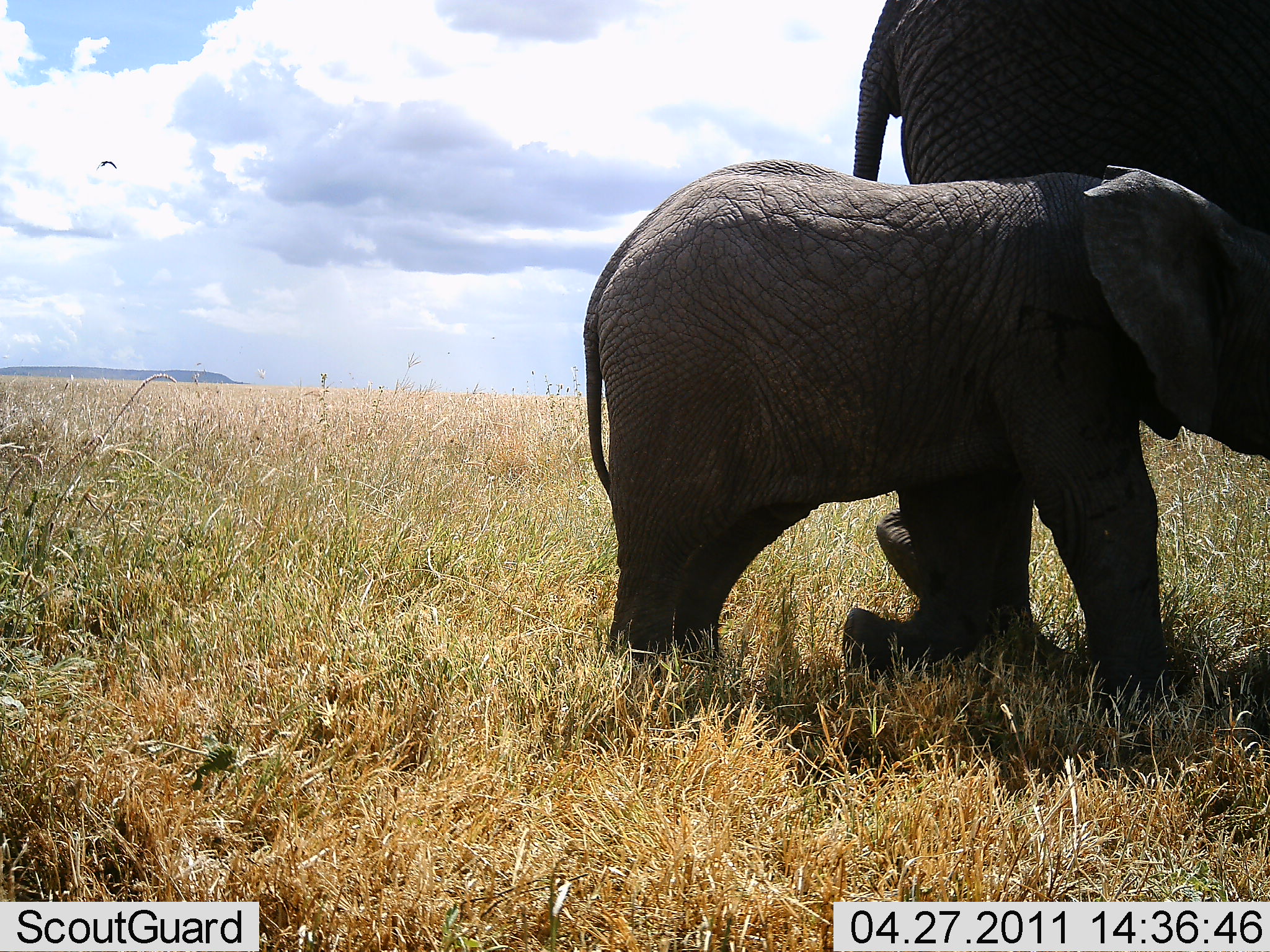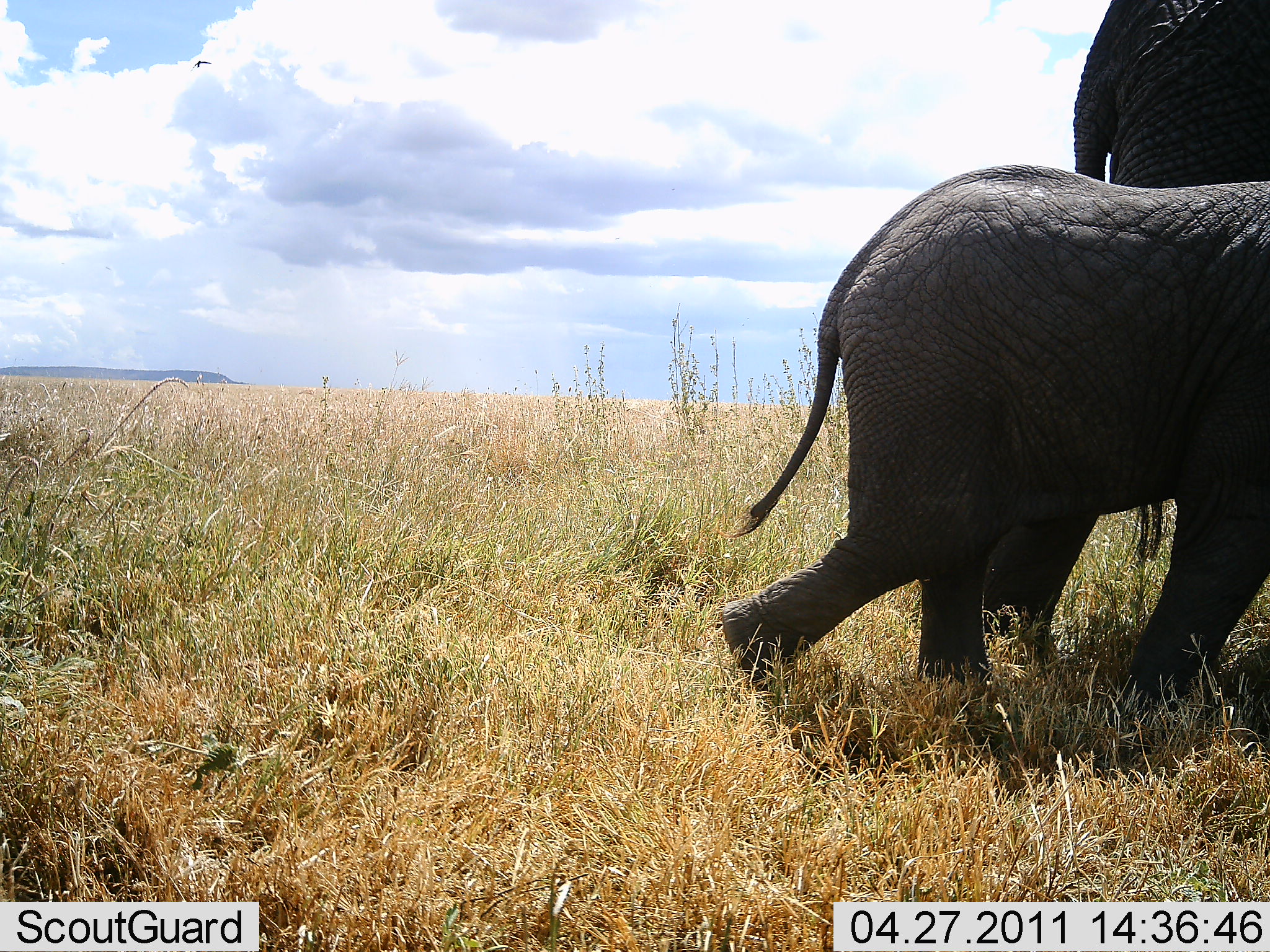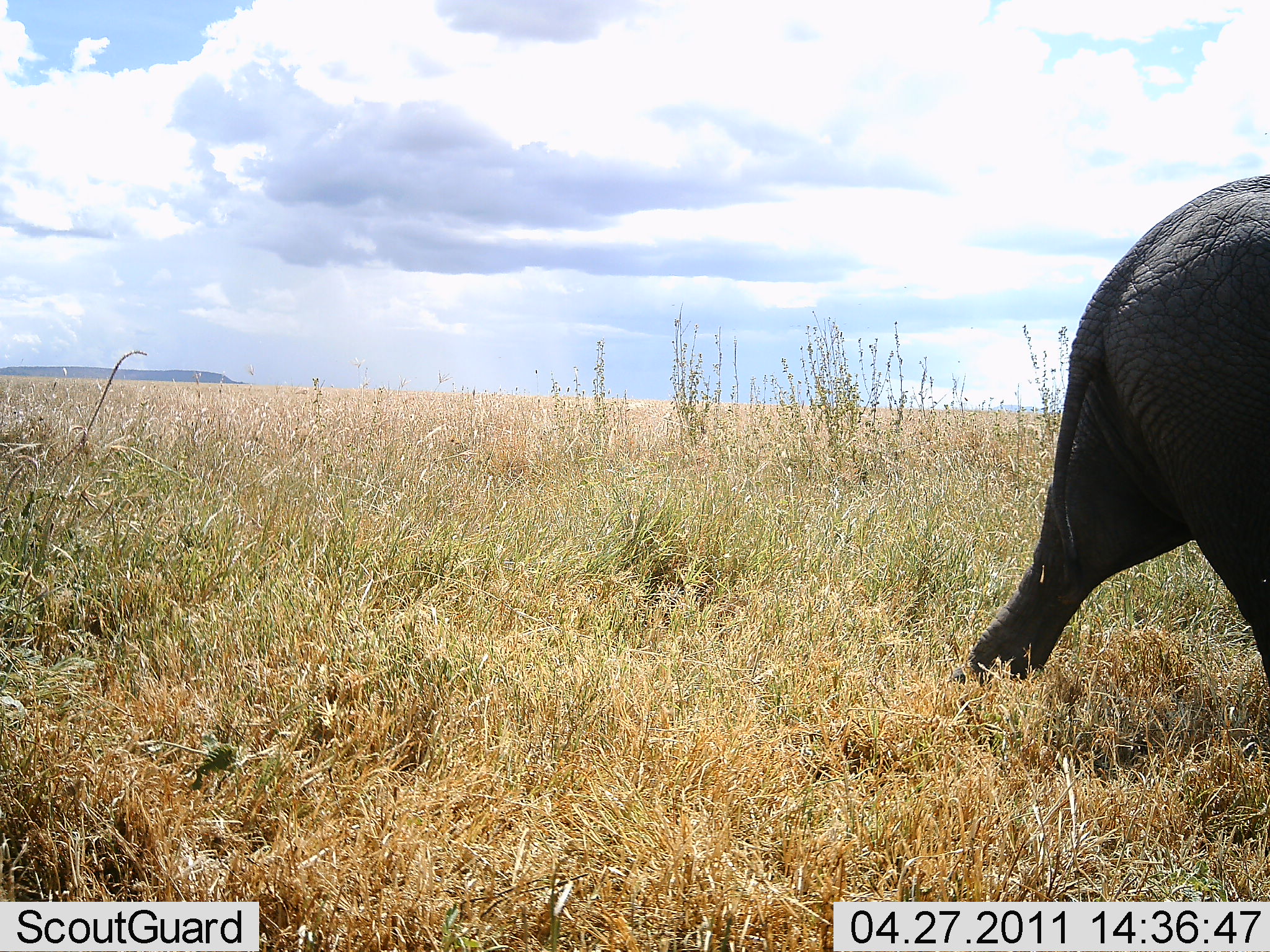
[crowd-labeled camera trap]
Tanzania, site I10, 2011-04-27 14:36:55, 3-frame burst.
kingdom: Animalia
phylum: Chordata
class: Mammalia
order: Proboscidea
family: Elephantidae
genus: Loxodonta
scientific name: Loxodonta africana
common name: african bush elephant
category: elephant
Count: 2.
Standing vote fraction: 0%.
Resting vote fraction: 0%.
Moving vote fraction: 100%.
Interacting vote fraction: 0%.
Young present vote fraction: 100%.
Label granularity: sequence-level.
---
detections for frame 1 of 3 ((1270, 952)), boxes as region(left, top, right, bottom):
animal: region(579, 156, 1270, 688); region(841, 0, 1270, 678)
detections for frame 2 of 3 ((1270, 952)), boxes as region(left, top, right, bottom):
animal: region(718, 159, 1270, 750); region(917, 0, 1270, 714)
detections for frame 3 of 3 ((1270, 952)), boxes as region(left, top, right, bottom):
animal: region(946, 173, 1270, 694)